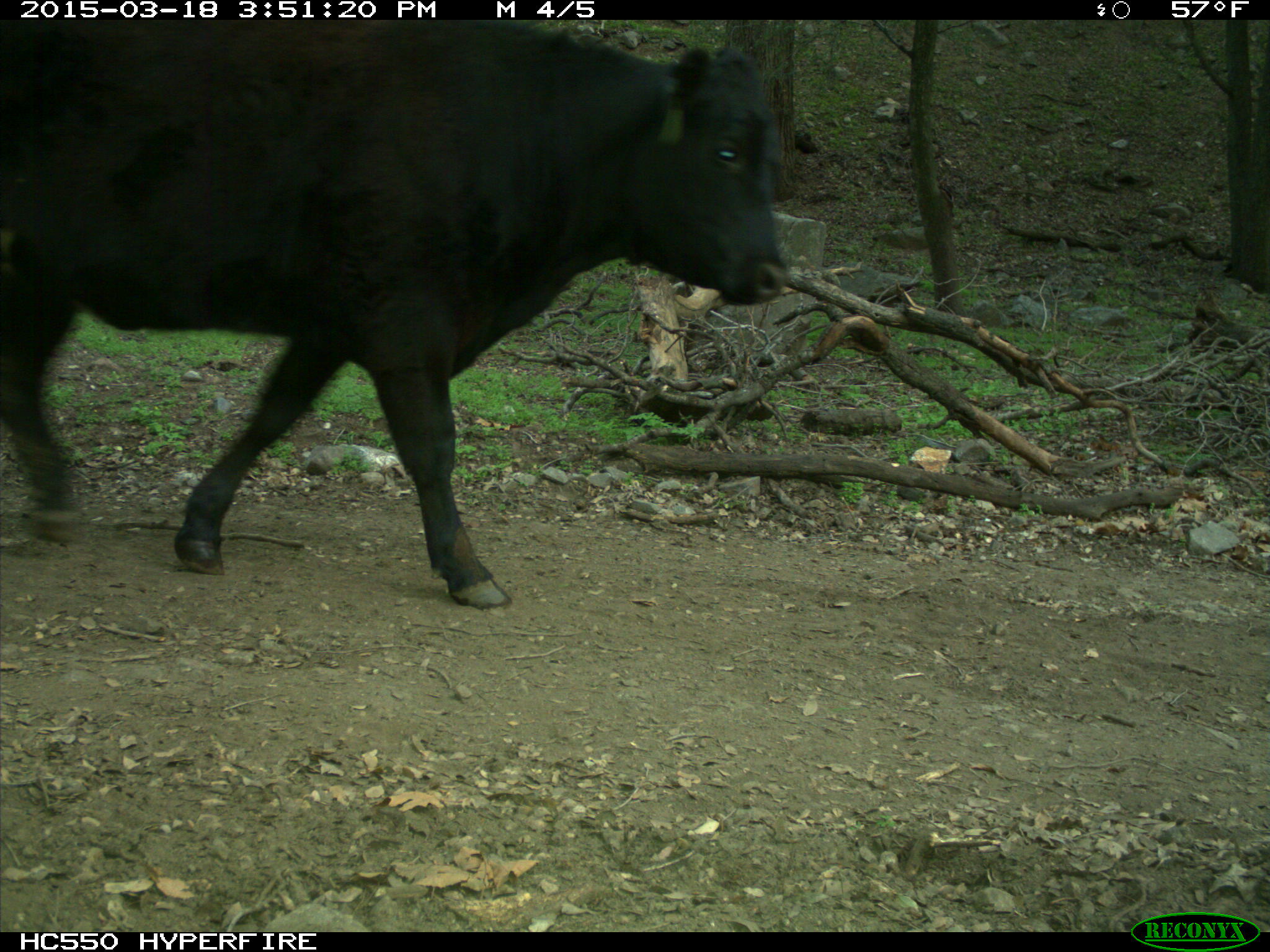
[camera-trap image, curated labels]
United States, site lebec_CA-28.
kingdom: Animalia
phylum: Chordata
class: Mammalia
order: Artiodactyla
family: Bovidae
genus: Bos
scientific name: Bos taurus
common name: domestic cow